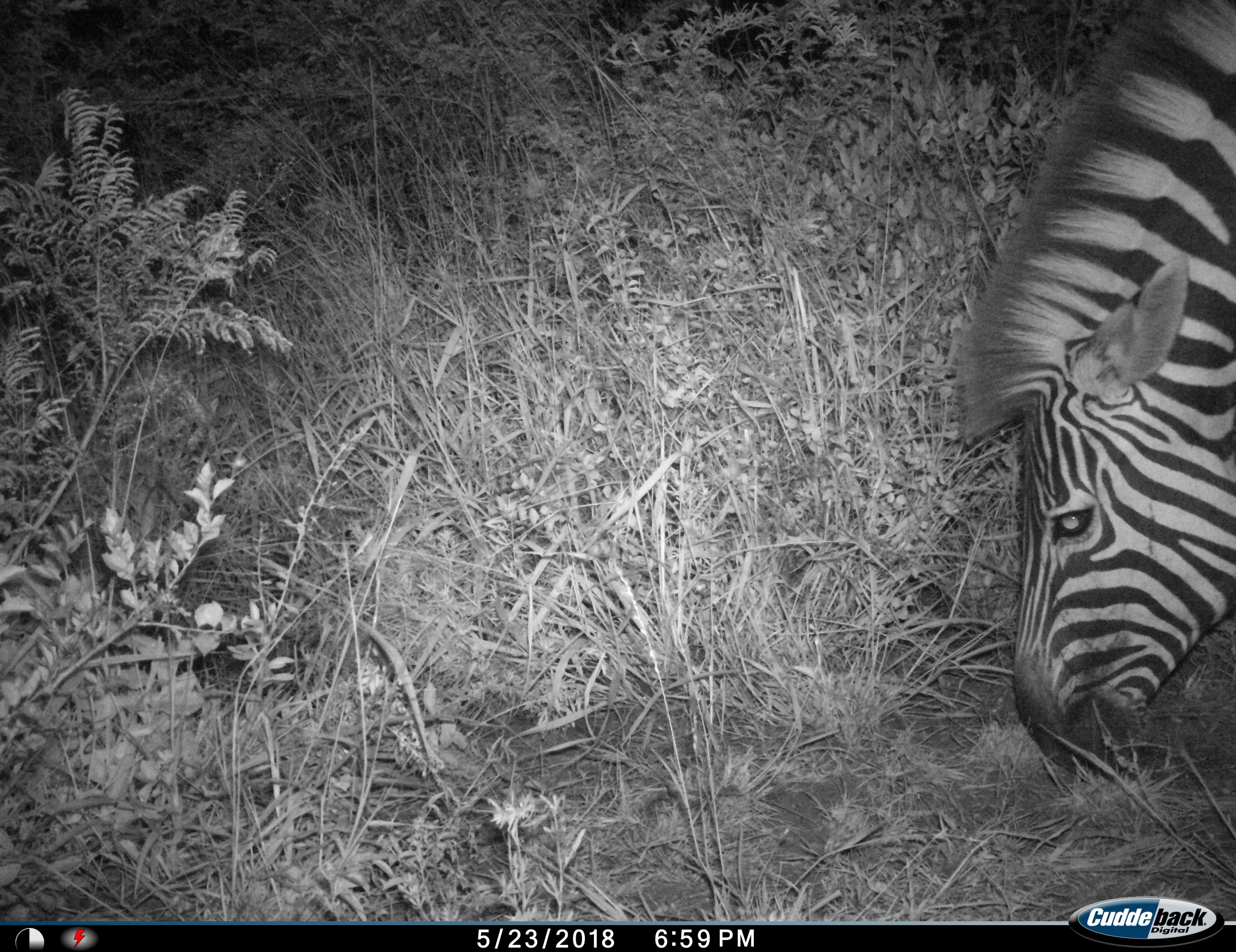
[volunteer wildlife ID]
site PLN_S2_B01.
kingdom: Animalia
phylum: Chordata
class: Mammalia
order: Perissodactyla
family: Equidae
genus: Equus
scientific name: Equus quagga burchellii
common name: burchell's zebra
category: zebraburchells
Zebraburchells (burchell's zebra) (Equus quagga burchellii), count 1. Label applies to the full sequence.